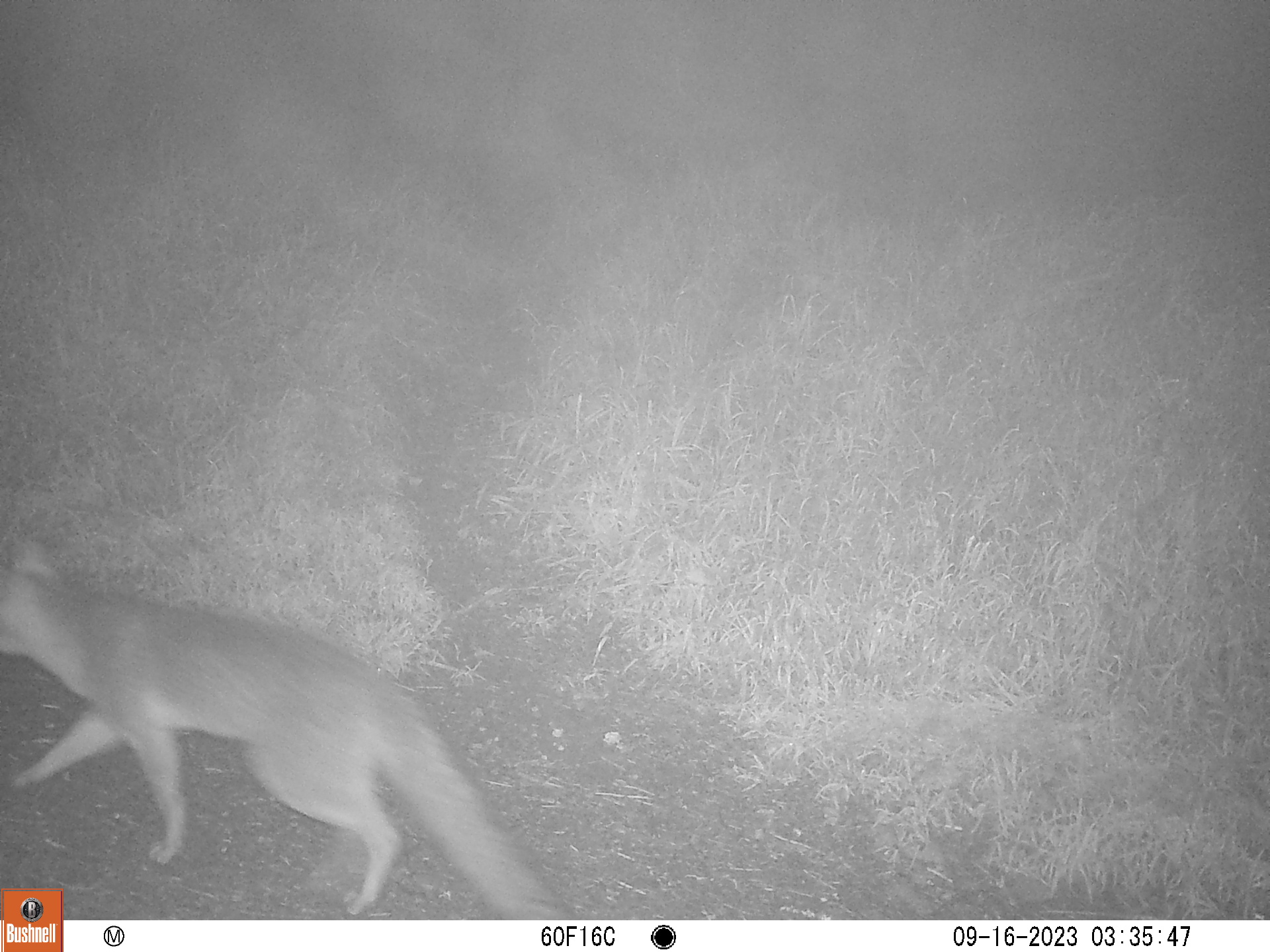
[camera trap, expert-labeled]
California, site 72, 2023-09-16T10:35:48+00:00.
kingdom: Animalia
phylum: Chordata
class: Mammalia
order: Carnivora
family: Canidae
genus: Urocyon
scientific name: Urocyon cinereoargenteus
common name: gray fox